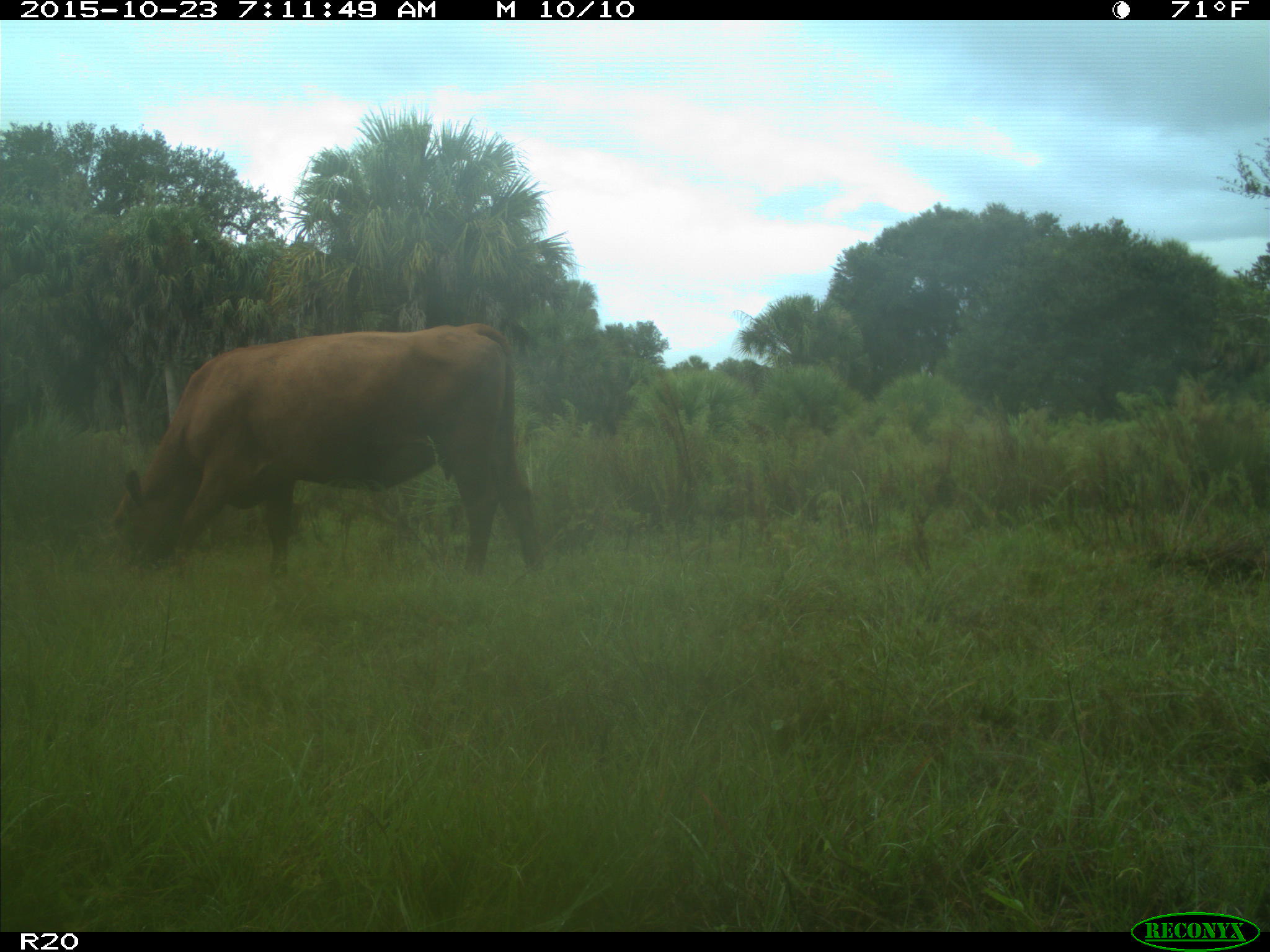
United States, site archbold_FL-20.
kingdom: Animalia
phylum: Chordata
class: Mammalia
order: Artiodactyla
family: Bovidae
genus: Bos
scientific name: Bos taurus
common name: domestic cow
Bos taurus (domestic cow).